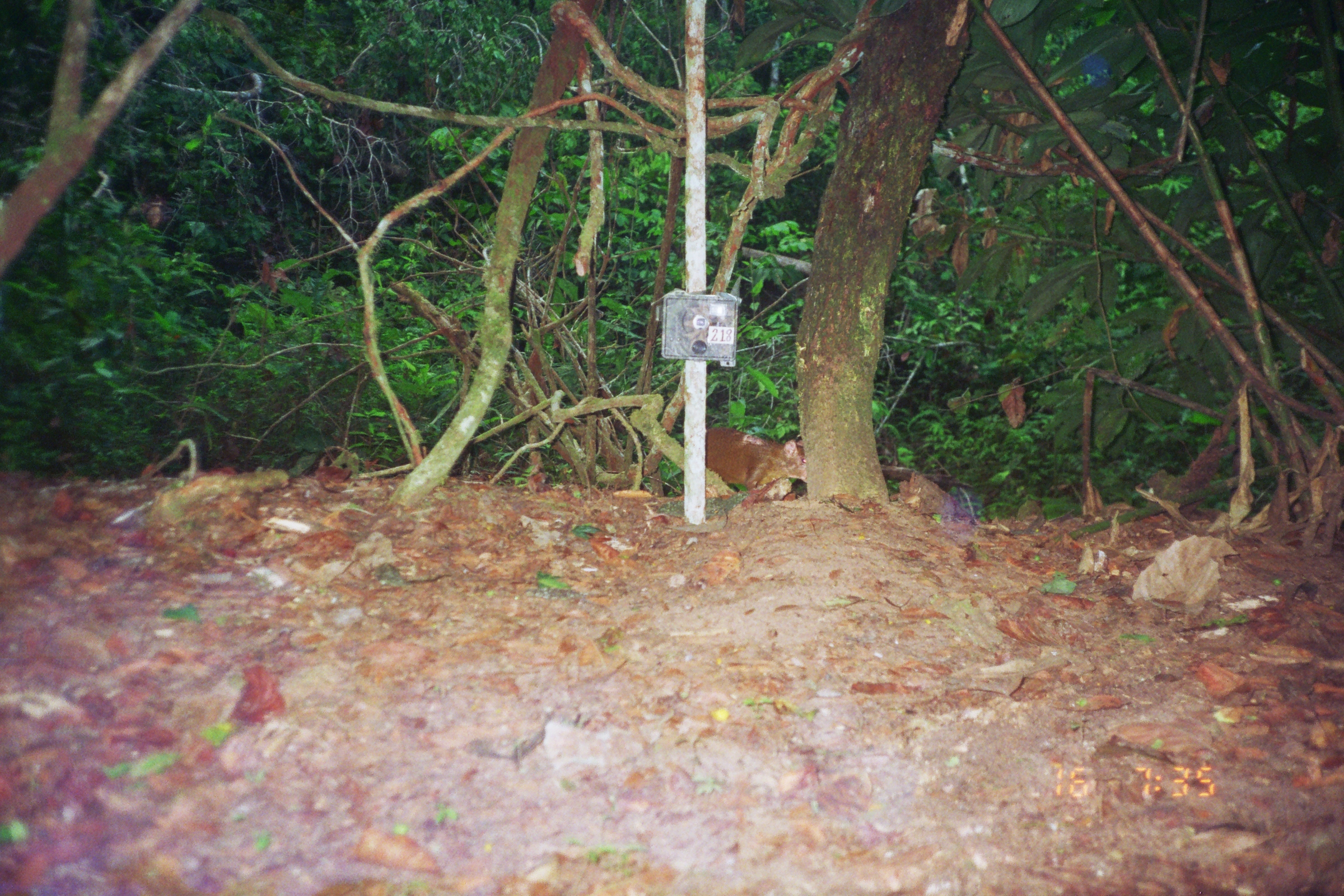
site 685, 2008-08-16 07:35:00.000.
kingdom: Animalia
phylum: Chordata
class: Mammalia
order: Rodentia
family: Dasyproctidae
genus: Dasyprocta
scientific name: Dasyprocta punctata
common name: central american agouti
Dasyprocta punctata (central american agouti).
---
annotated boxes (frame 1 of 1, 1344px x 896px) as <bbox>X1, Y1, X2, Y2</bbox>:
dasyprocta punctata: <bbox>705, 426, 807, 492</bbox>